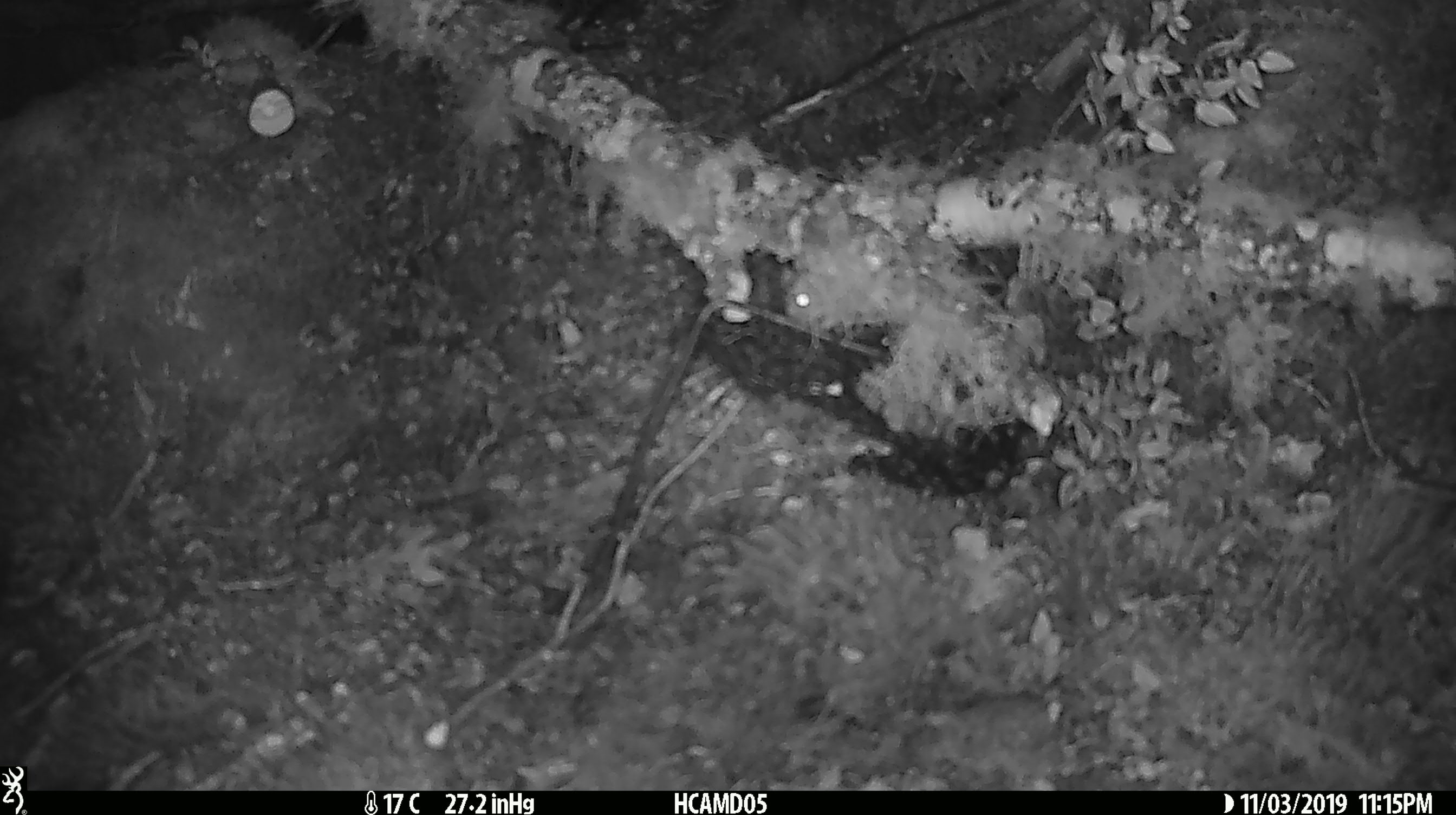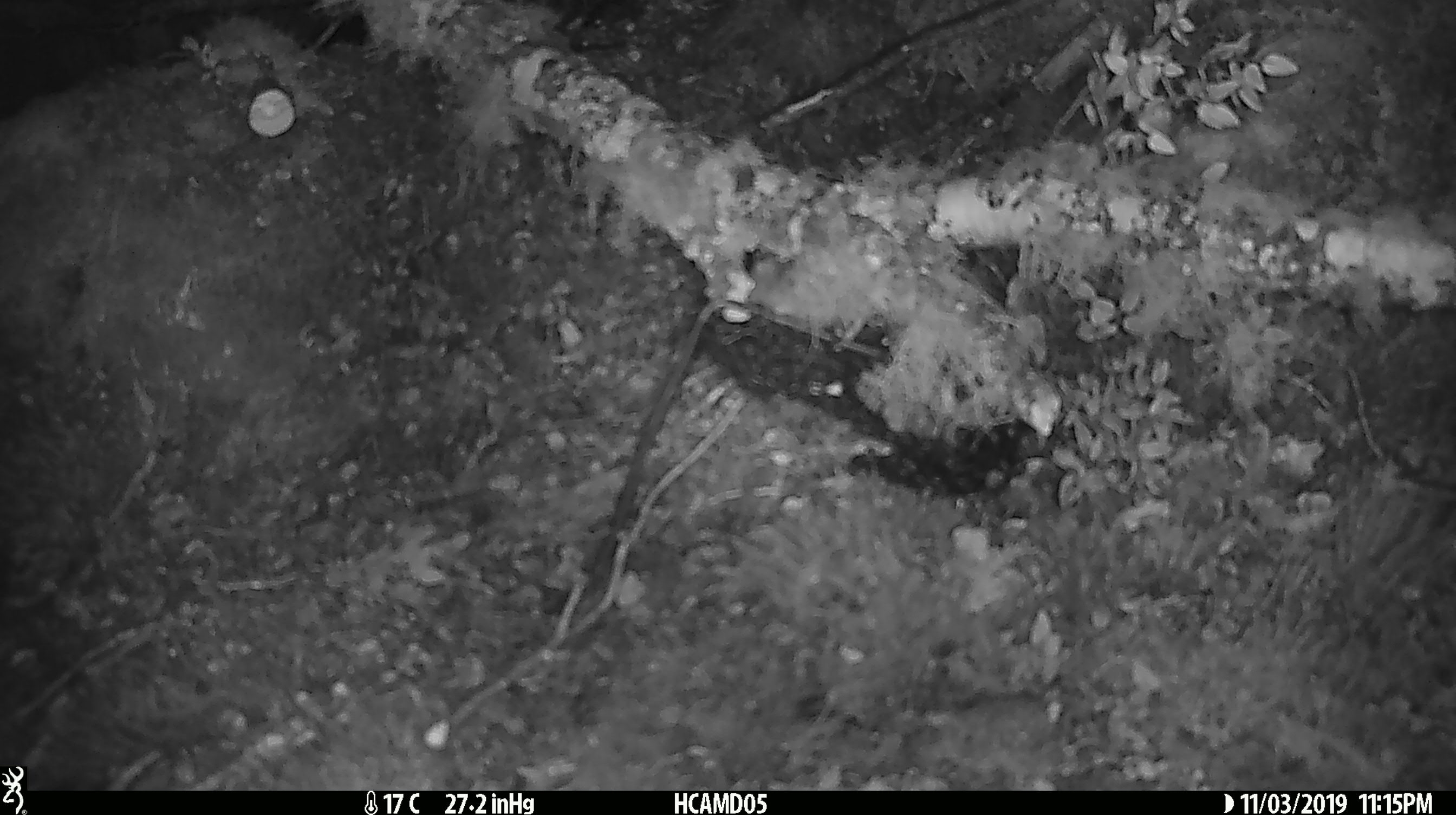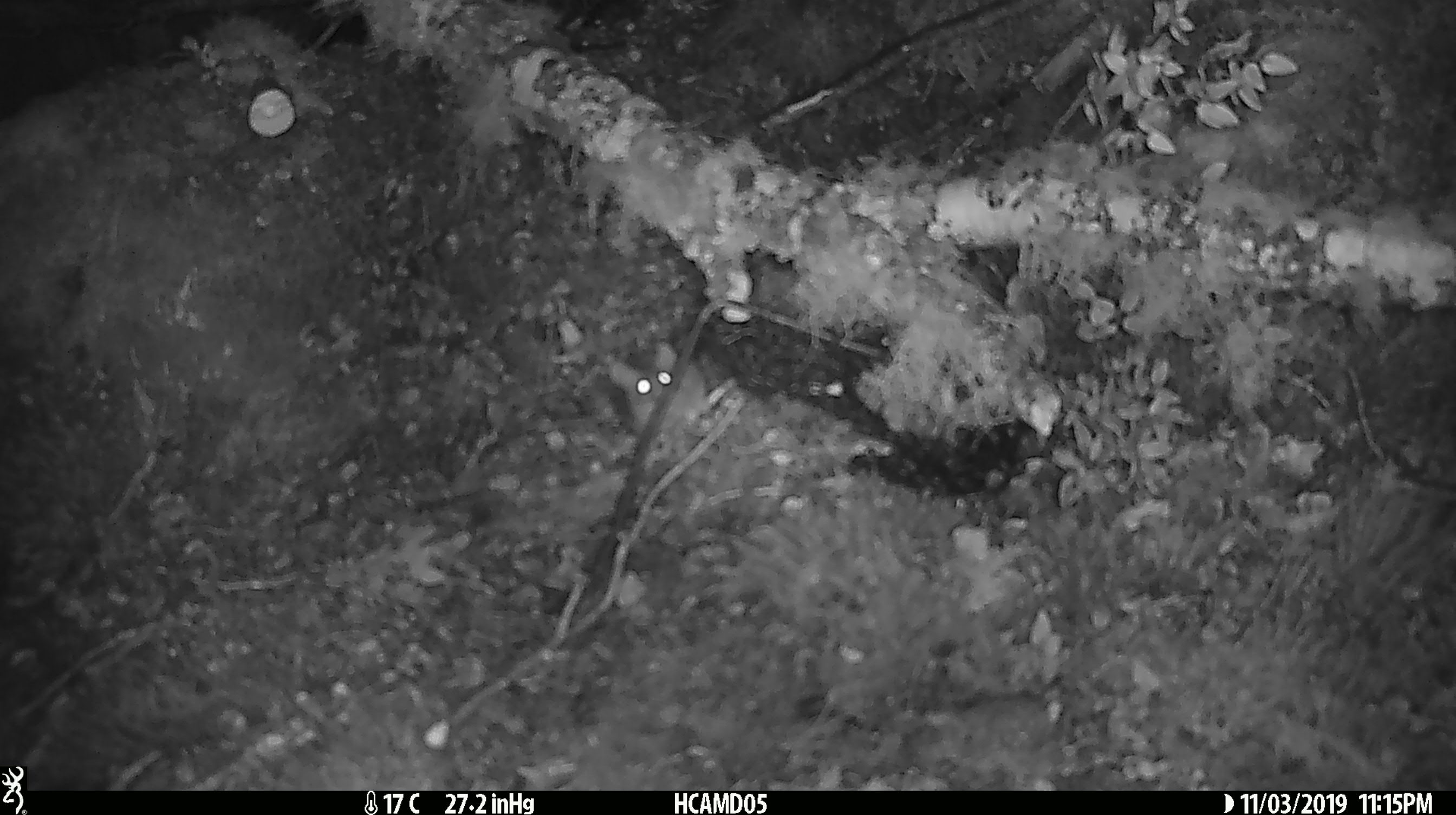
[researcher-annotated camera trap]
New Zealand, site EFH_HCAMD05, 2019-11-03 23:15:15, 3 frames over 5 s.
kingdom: Animalia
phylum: Chordata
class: Mammalia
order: Rodentia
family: Muridae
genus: Mus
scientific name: Mus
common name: mouse